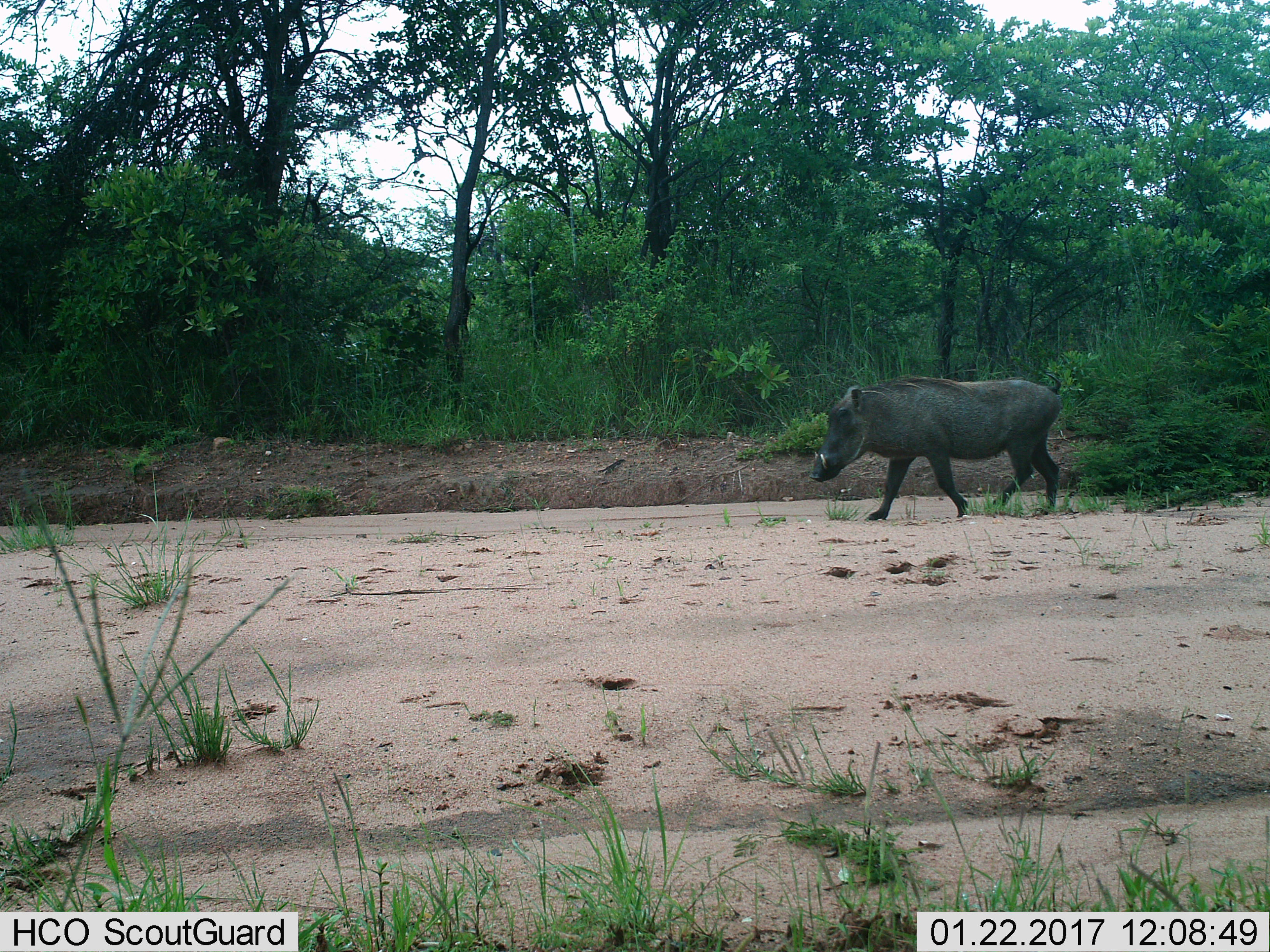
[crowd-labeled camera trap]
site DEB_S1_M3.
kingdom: Animalia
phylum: Chordata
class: Mammalia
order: Artiodactyla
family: Suidae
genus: Phacochoerus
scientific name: Phacochoerus africanus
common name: warthog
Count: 1.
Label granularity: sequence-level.